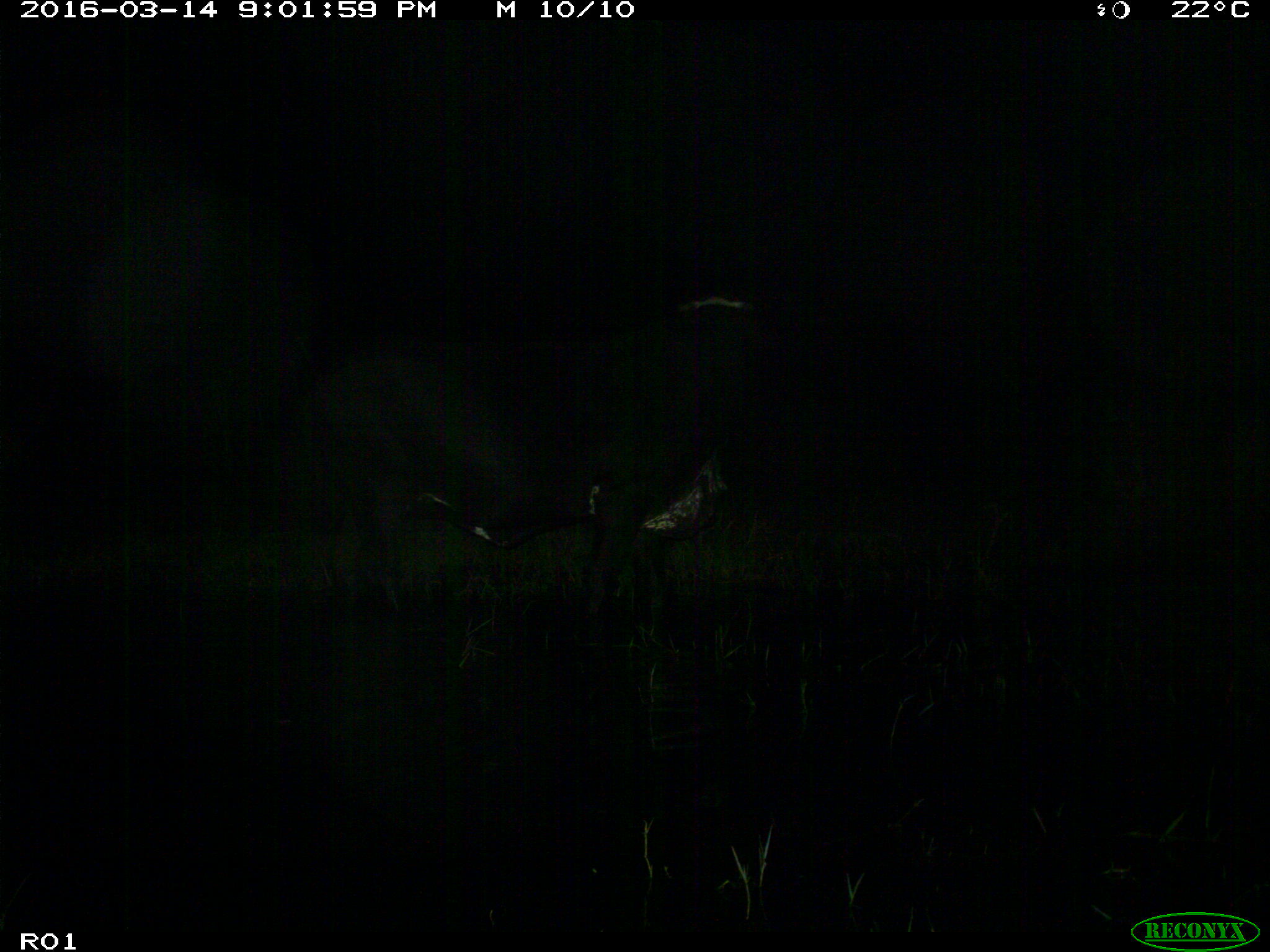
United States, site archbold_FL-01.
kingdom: Animalia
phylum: Chordata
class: Mammalia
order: Artiodactyla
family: Bovidae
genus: Bos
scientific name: Bos taurus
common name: domestic cow